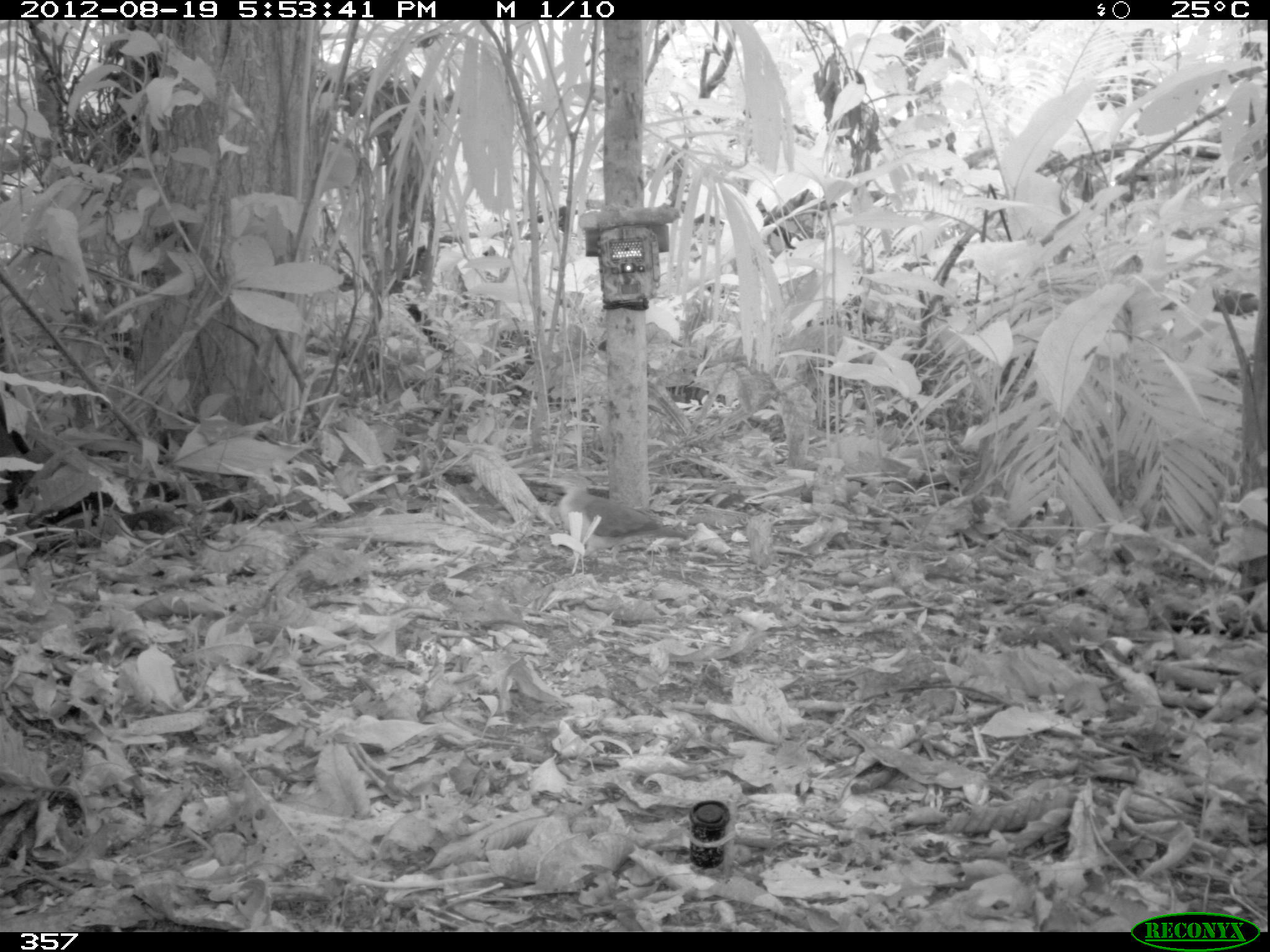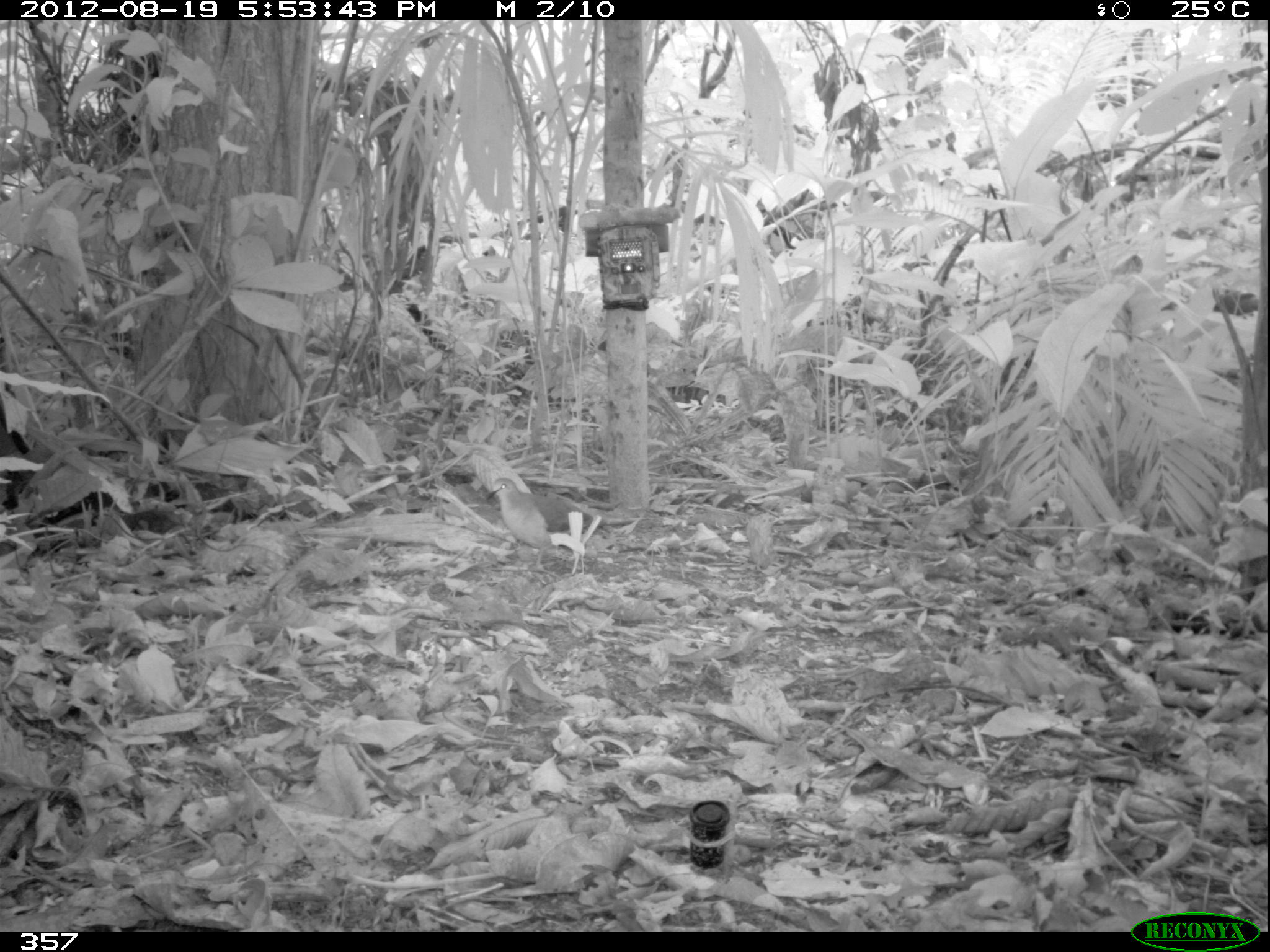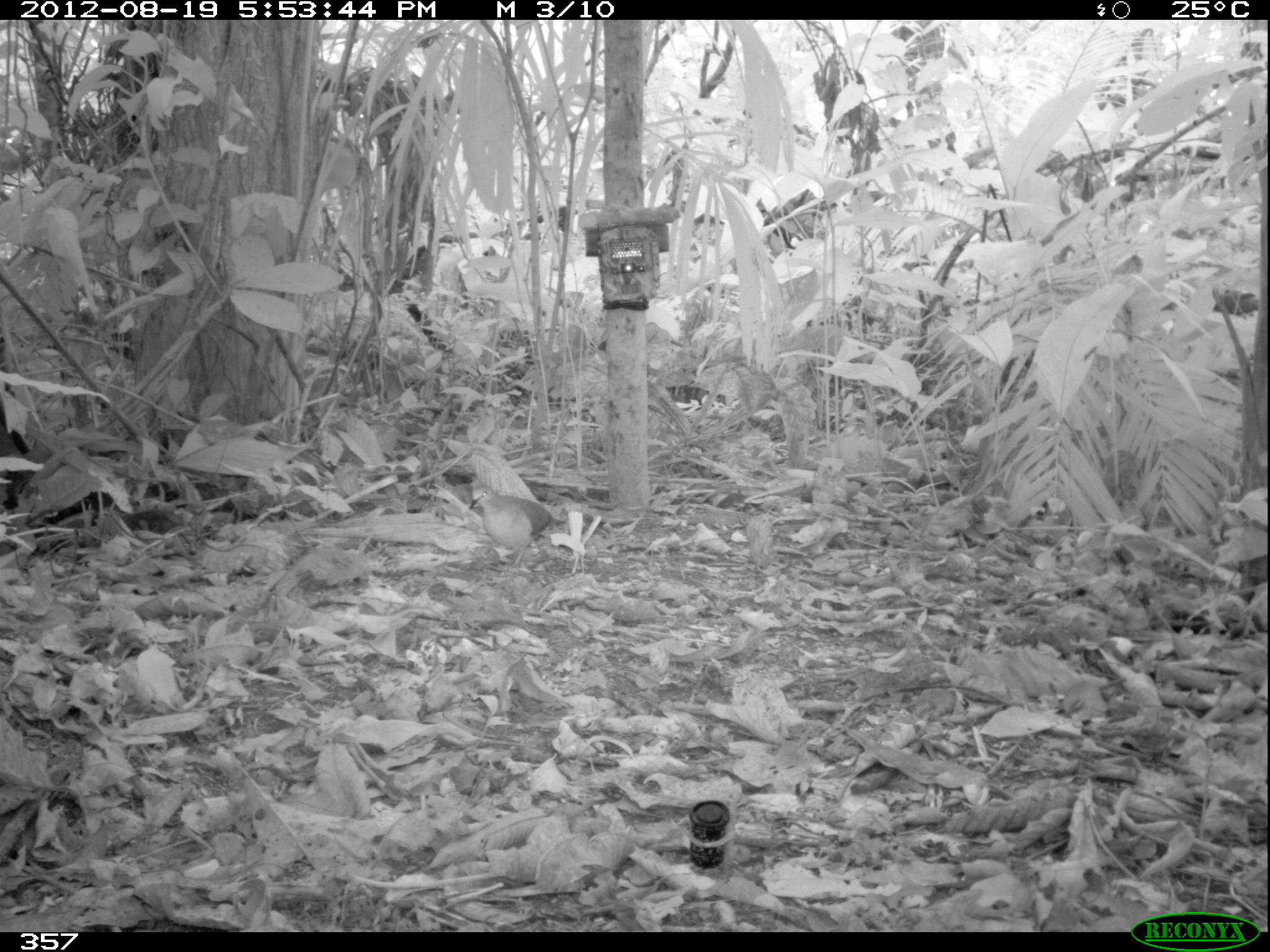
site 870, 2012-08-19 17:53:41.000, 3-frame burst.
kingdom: Animalia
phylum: Chordata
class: Aves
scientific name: Aves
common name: bird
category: unknown bird